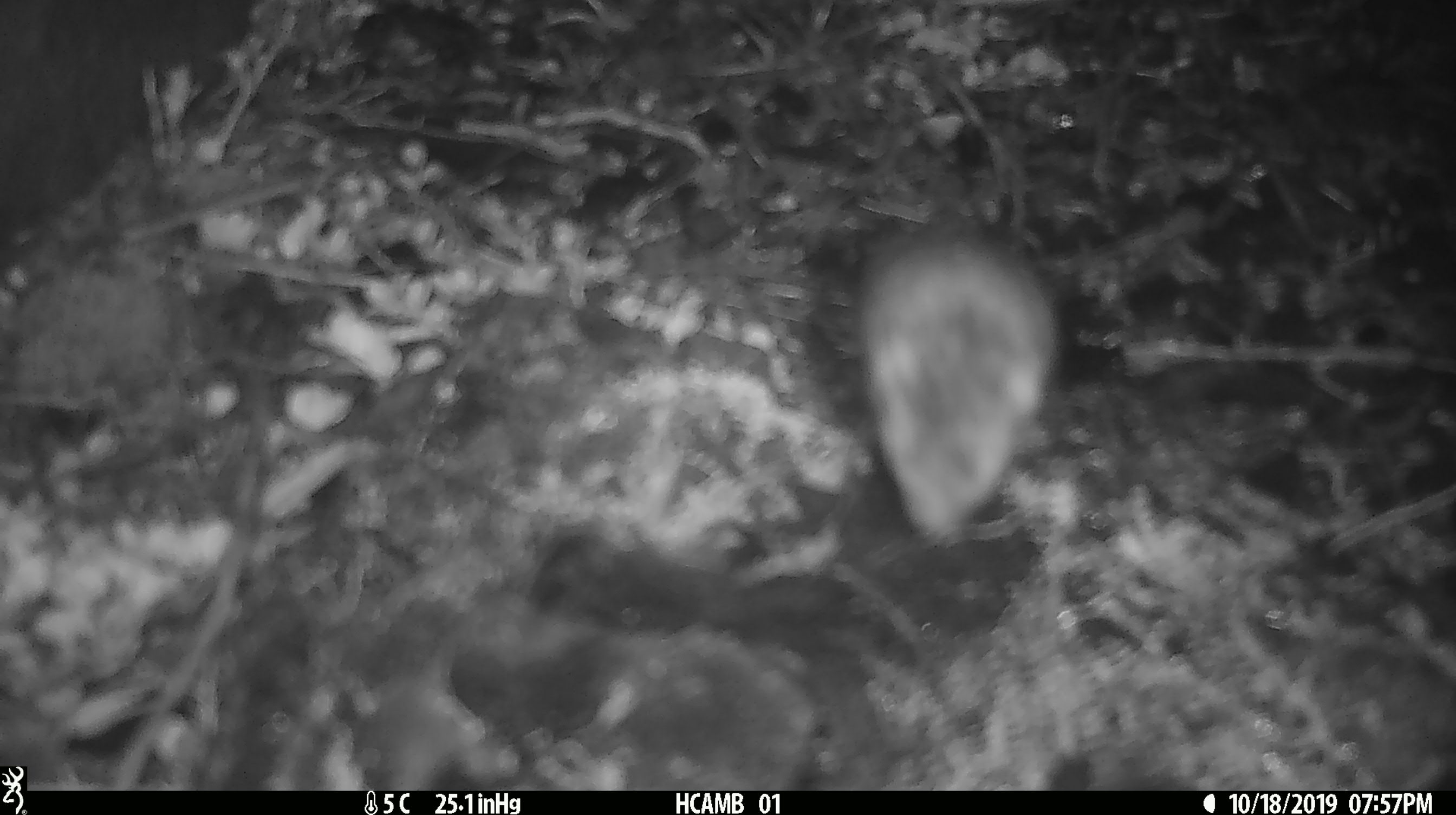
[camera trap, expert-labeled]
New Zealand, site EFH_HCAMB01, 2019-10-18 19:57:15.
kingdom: Animalia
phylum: Chordata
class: Mammalia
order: Rodentia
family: Muridae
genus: Mus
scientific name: Mus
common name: mouse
Mouse (Mus).